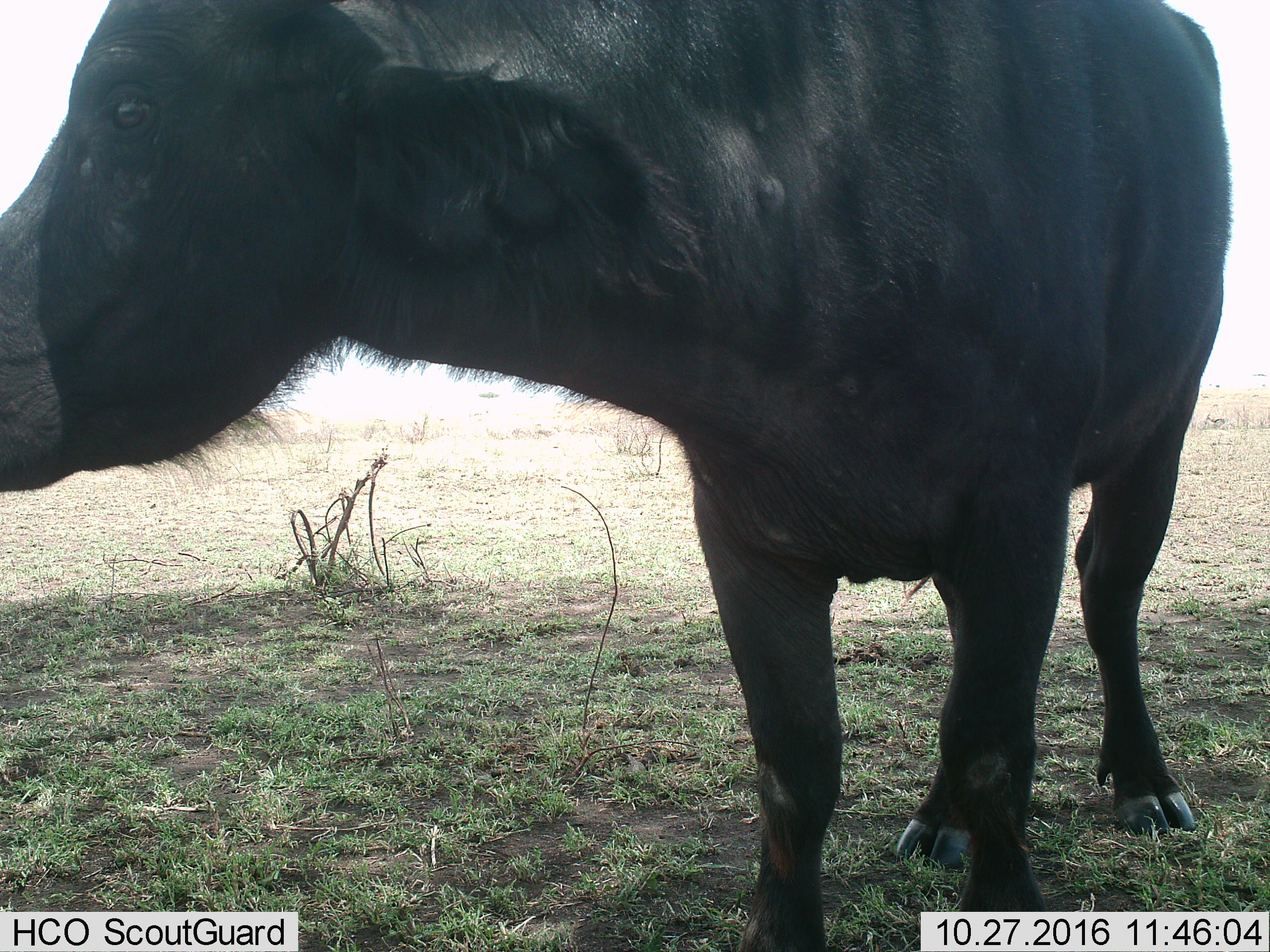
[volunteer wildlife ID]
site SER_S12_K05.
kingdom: Animalia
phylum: Chordata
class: Mammalia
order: Artiodactyla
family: Bovidae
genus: Syncerus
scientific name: Syncerus caffer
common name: african buffalo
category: buffalo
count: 1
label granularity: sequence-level